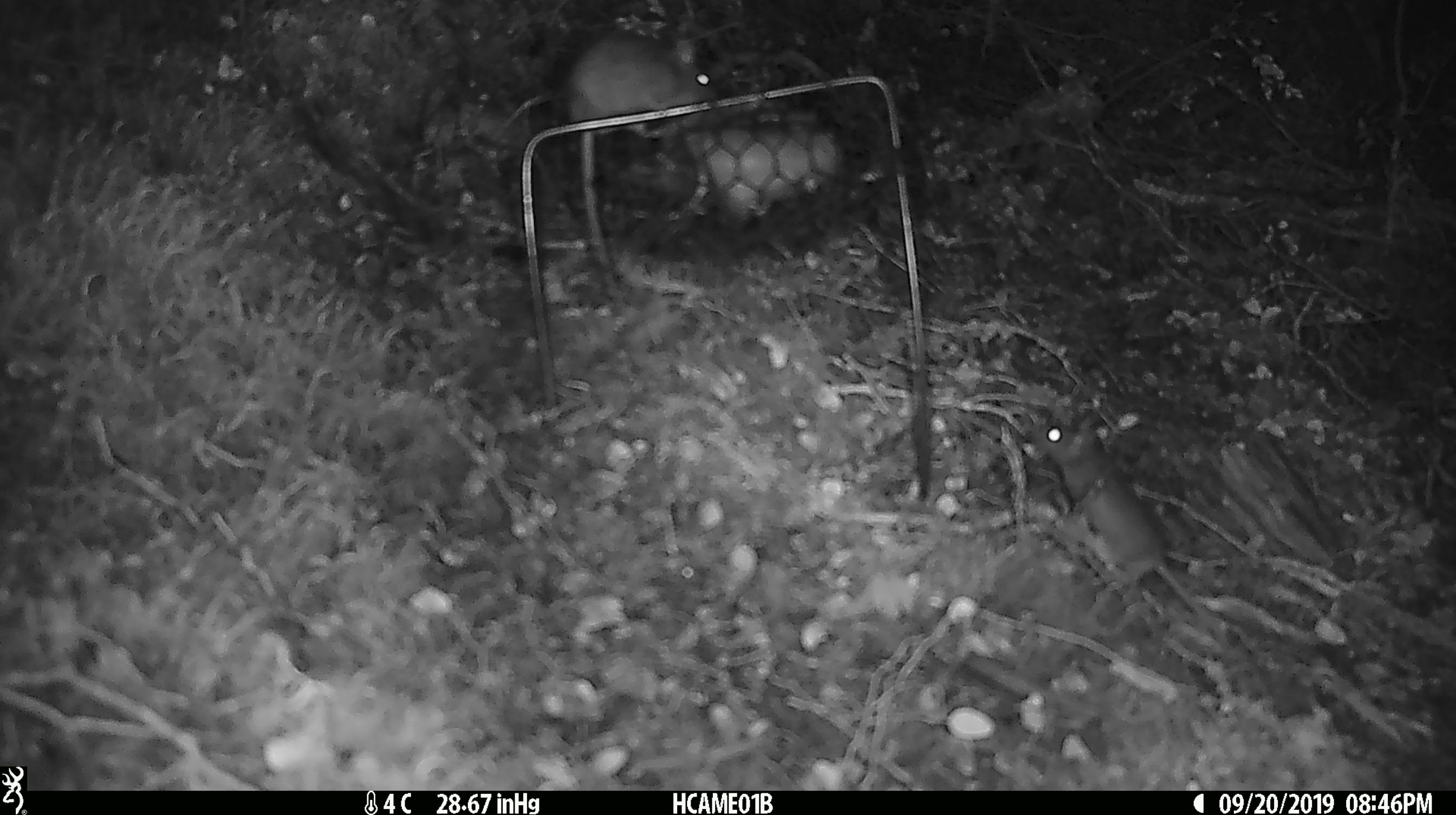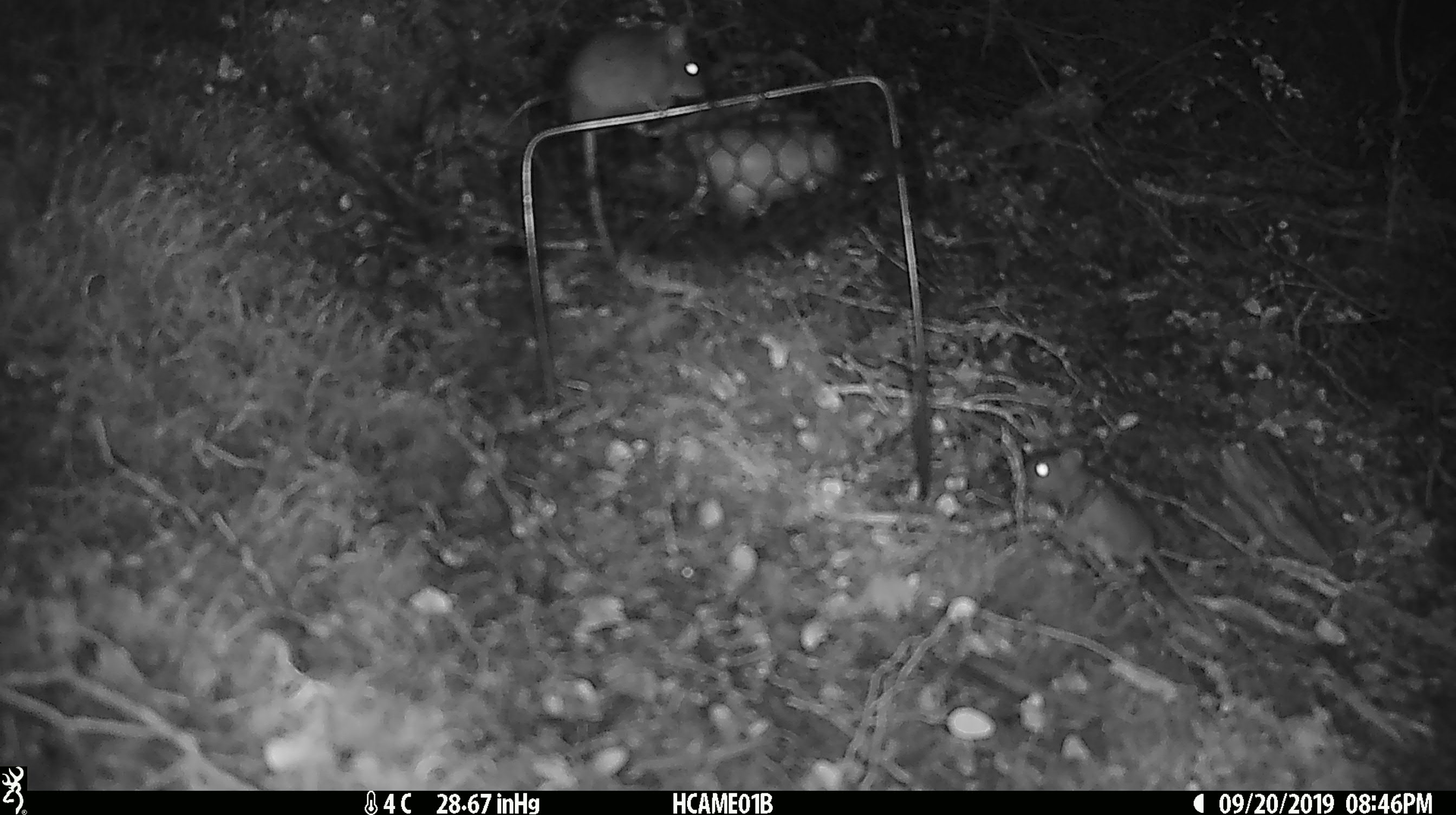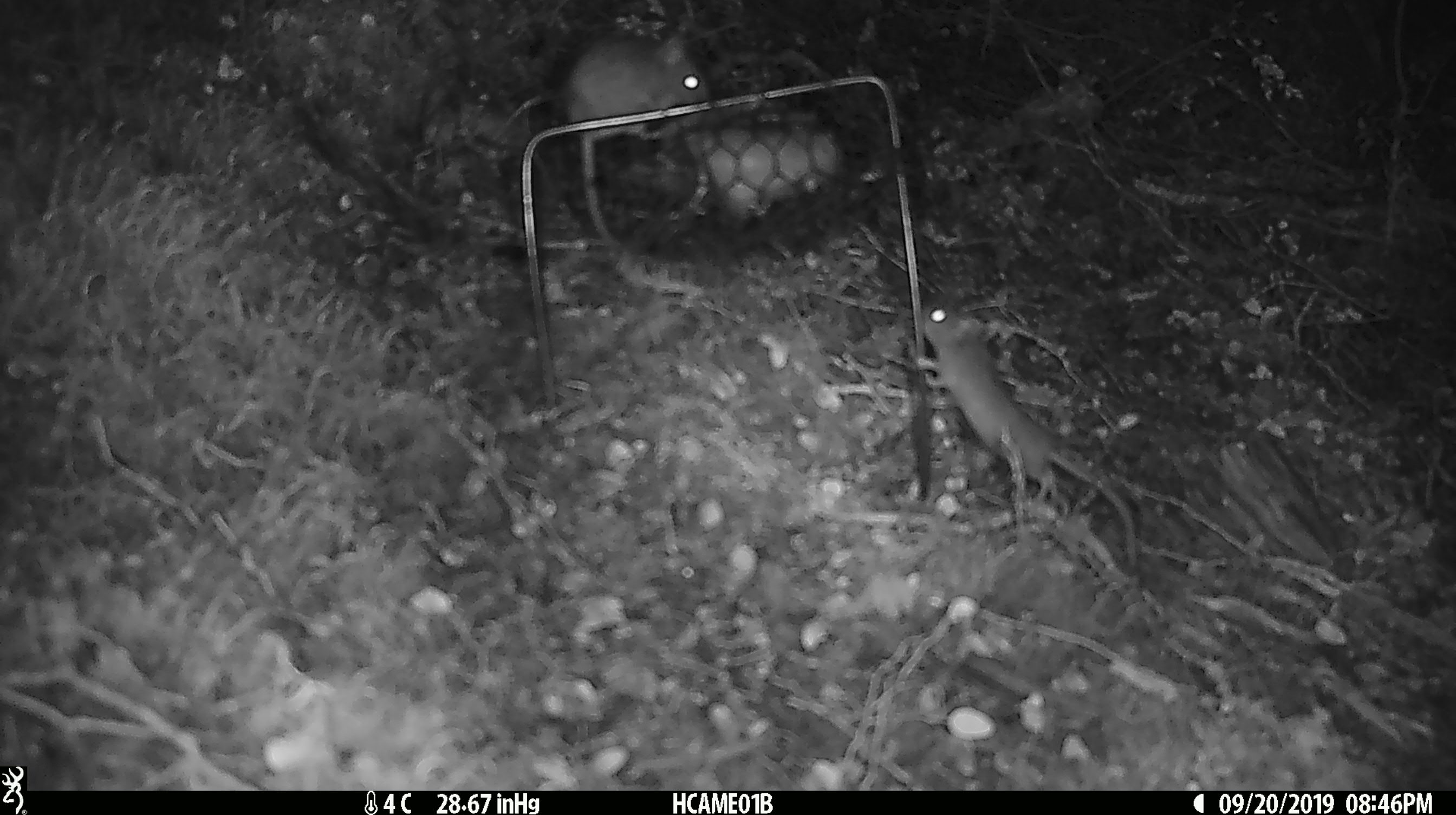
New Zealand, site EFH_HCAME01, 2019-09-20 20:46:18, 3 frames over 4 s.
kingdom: Animalia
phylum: Chordata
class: Mammalia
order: Rodentia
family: Muridae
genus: Mus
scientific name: Mus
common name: mouse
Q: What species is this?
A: Mouse (Mus).